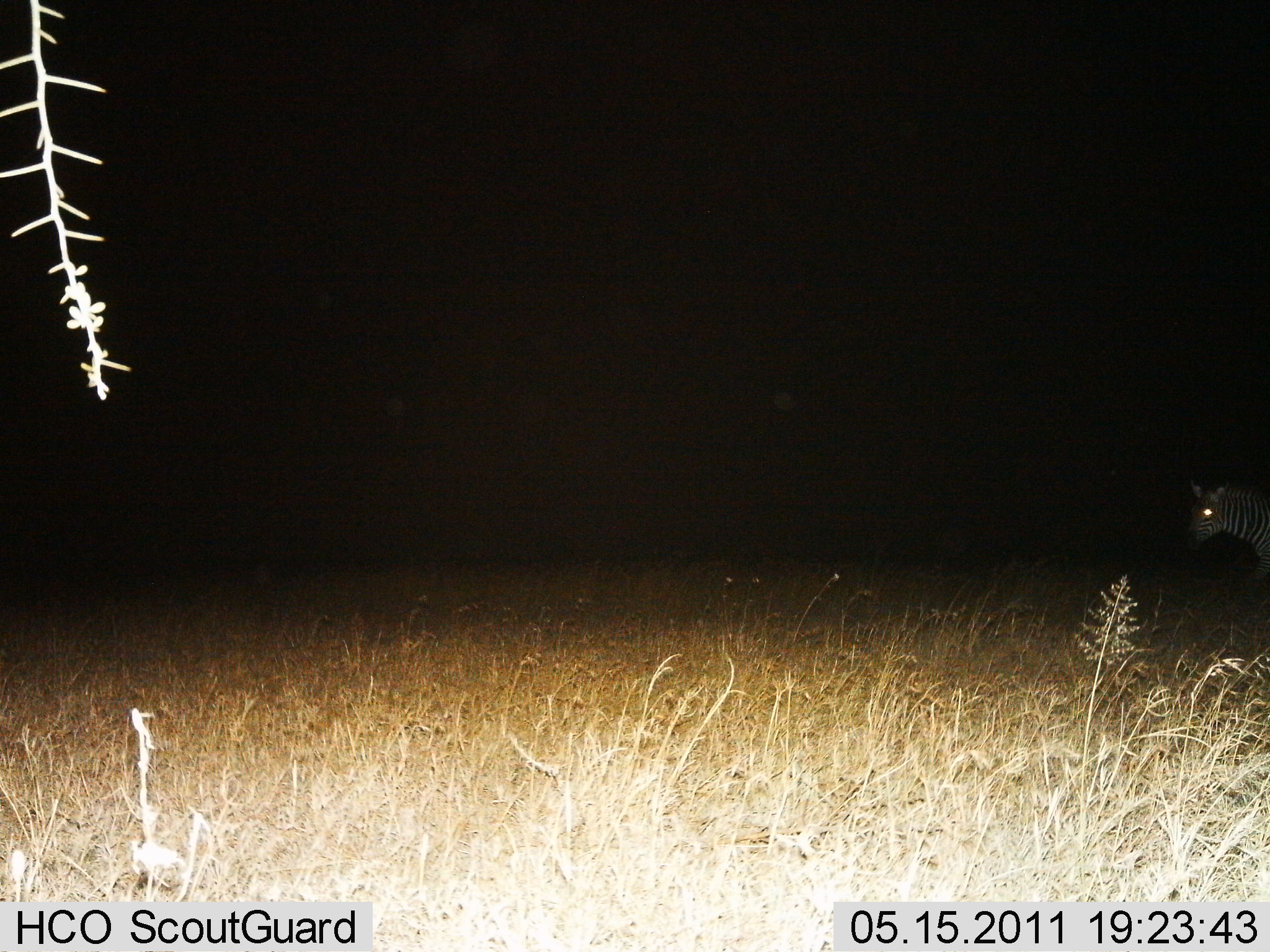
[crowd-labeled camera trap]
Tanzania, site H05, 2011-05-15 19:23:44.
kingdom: Animalia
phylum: Chordata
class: Mammalia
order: Perissodactyla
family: Equidae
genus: Equus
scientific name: Equus quagga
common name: plains zebra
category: zebra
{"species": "zebra (plains zebra) (Equus quagga)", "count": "1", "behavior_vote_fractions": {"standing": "85%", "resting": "0%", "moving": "15%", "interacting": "0%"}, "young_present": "0%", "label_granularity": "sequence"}